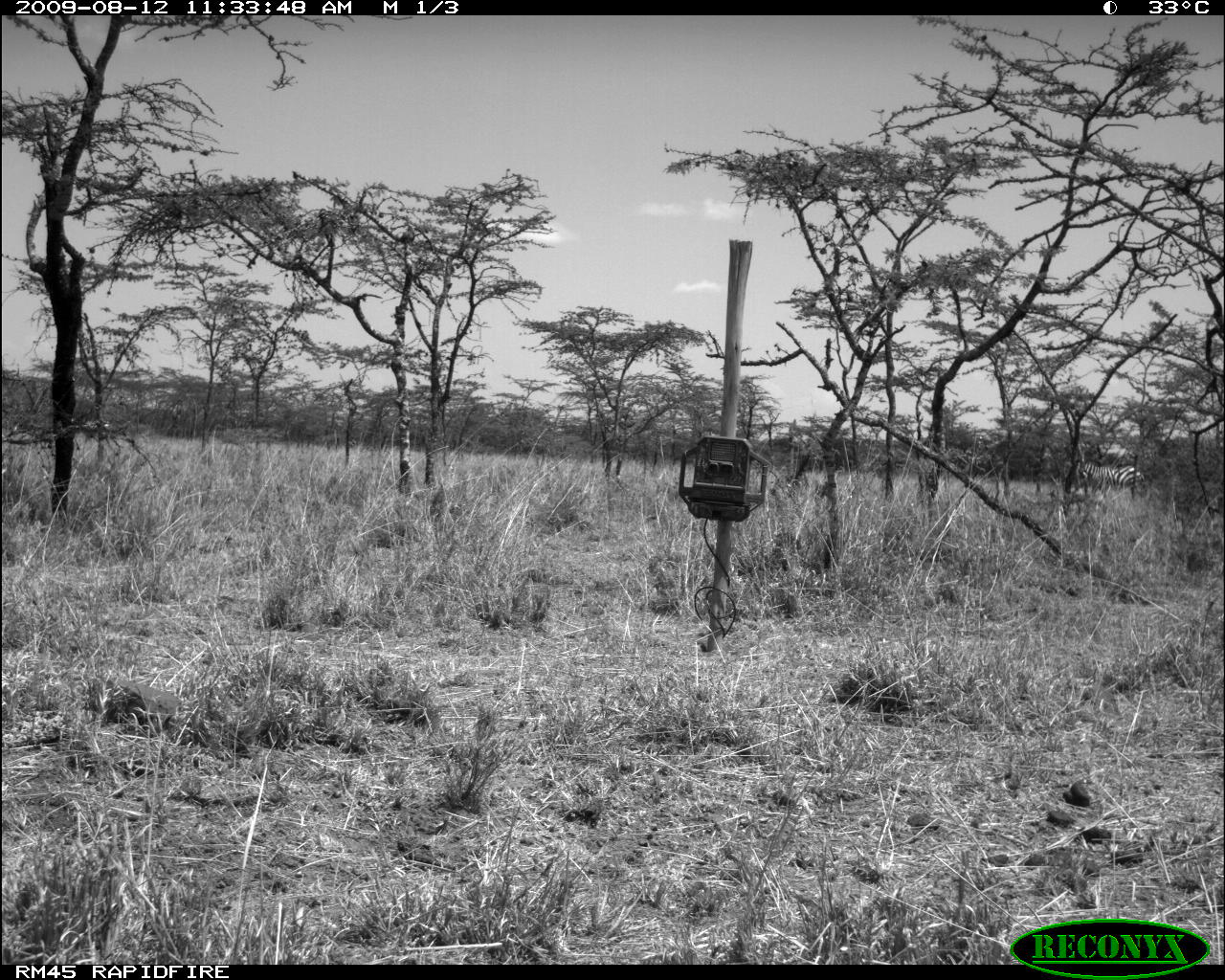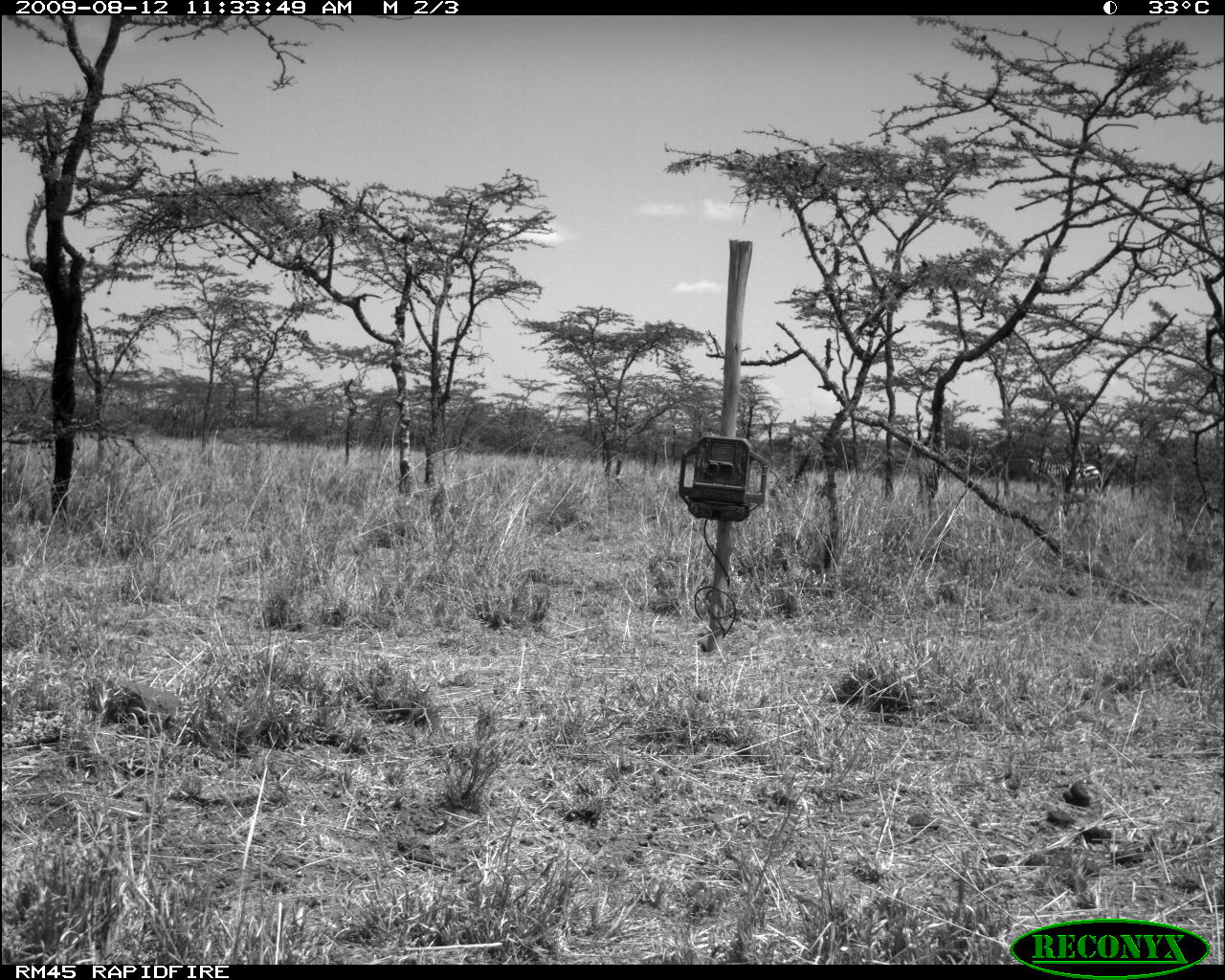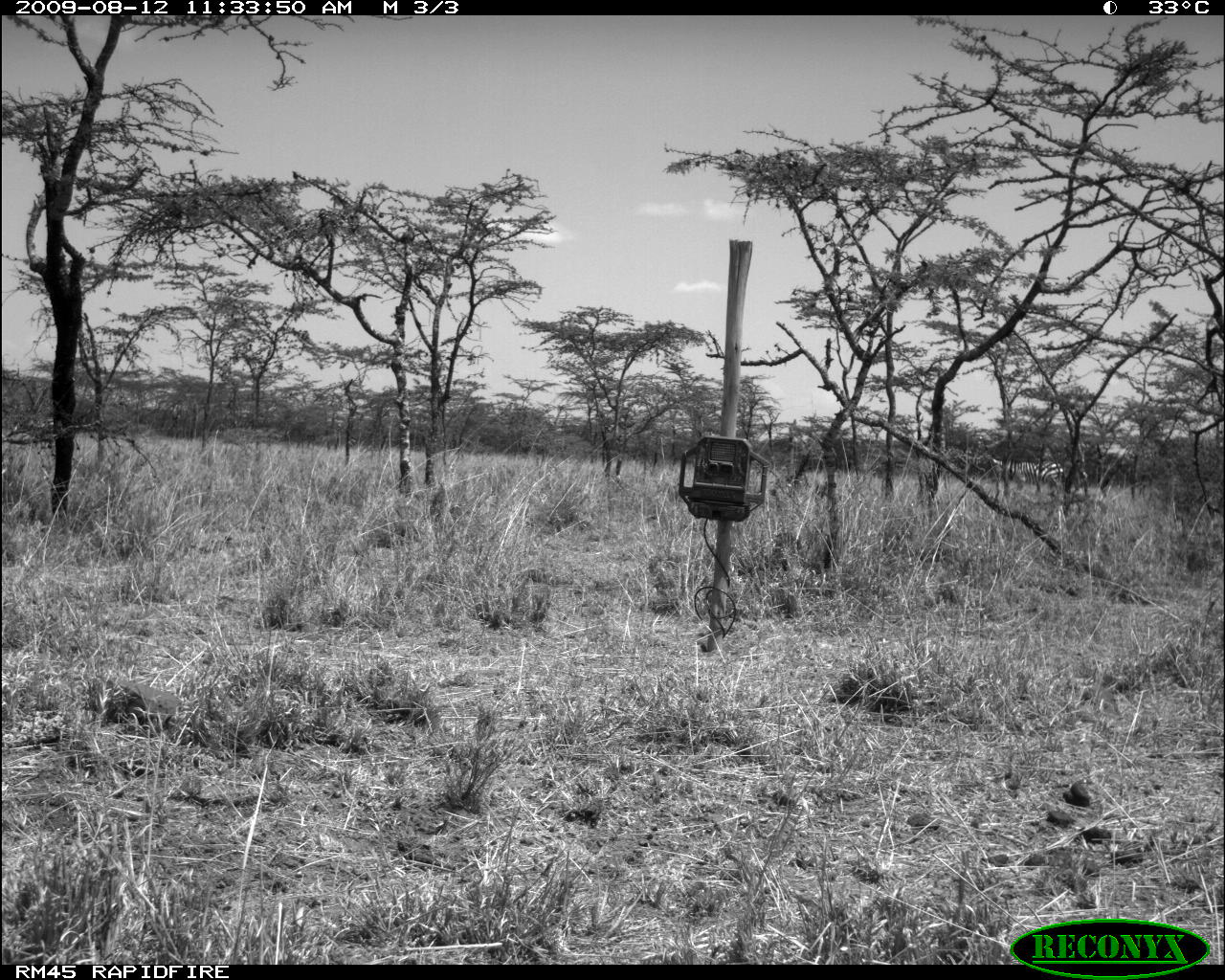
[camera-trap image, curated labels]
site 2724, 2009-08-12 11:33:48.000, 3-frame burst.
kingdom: Animalia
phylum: Chordata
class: Mammalia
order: Perissodactyla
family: Equidae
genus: Equus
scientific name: Equus quagga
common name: plains zebra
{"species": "Equus quagga (plains zebra)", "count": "2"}